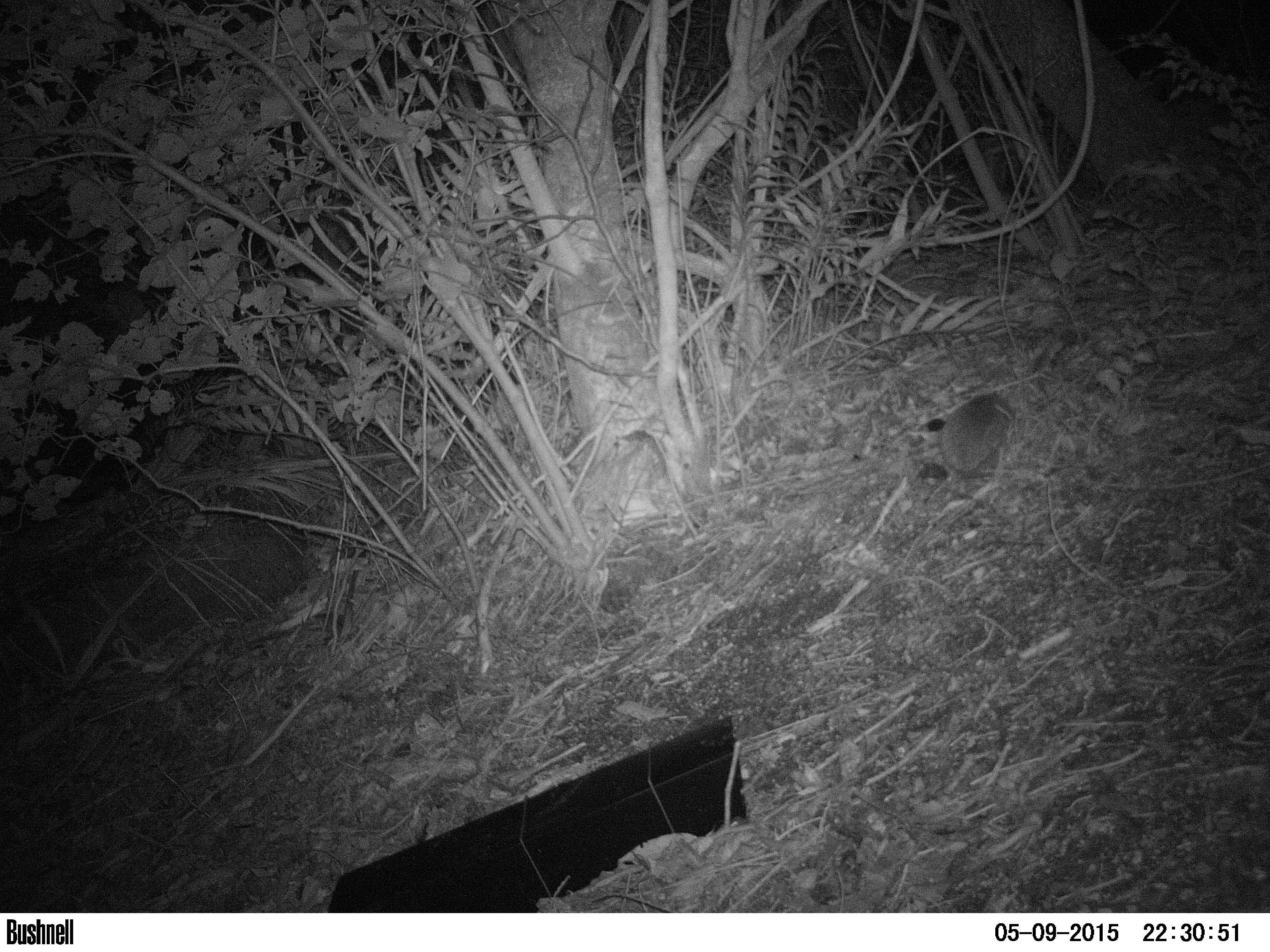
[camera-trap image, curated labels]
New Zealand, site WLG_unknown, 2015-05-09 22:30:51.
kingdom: Animalia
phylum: Chordata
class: Mammalia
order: Eulipotyphla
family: Erinaceidae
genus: Erinaceus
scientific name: Erinaceus europaeus europaeus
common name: european hedgehog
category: hedgehog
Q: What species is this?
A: Hedgehog (european hedgehog) (Erinaceus europaeus europaeus).